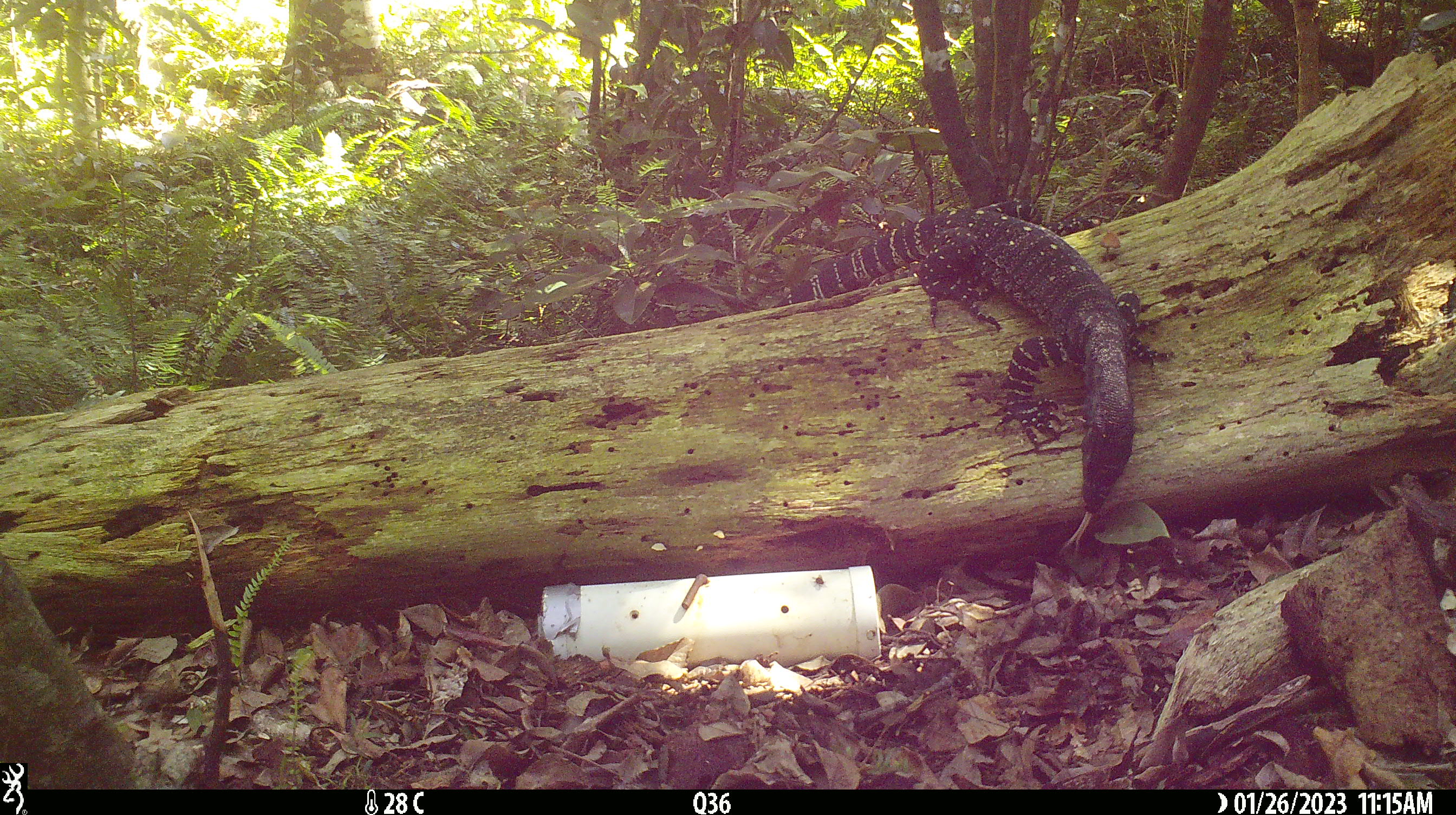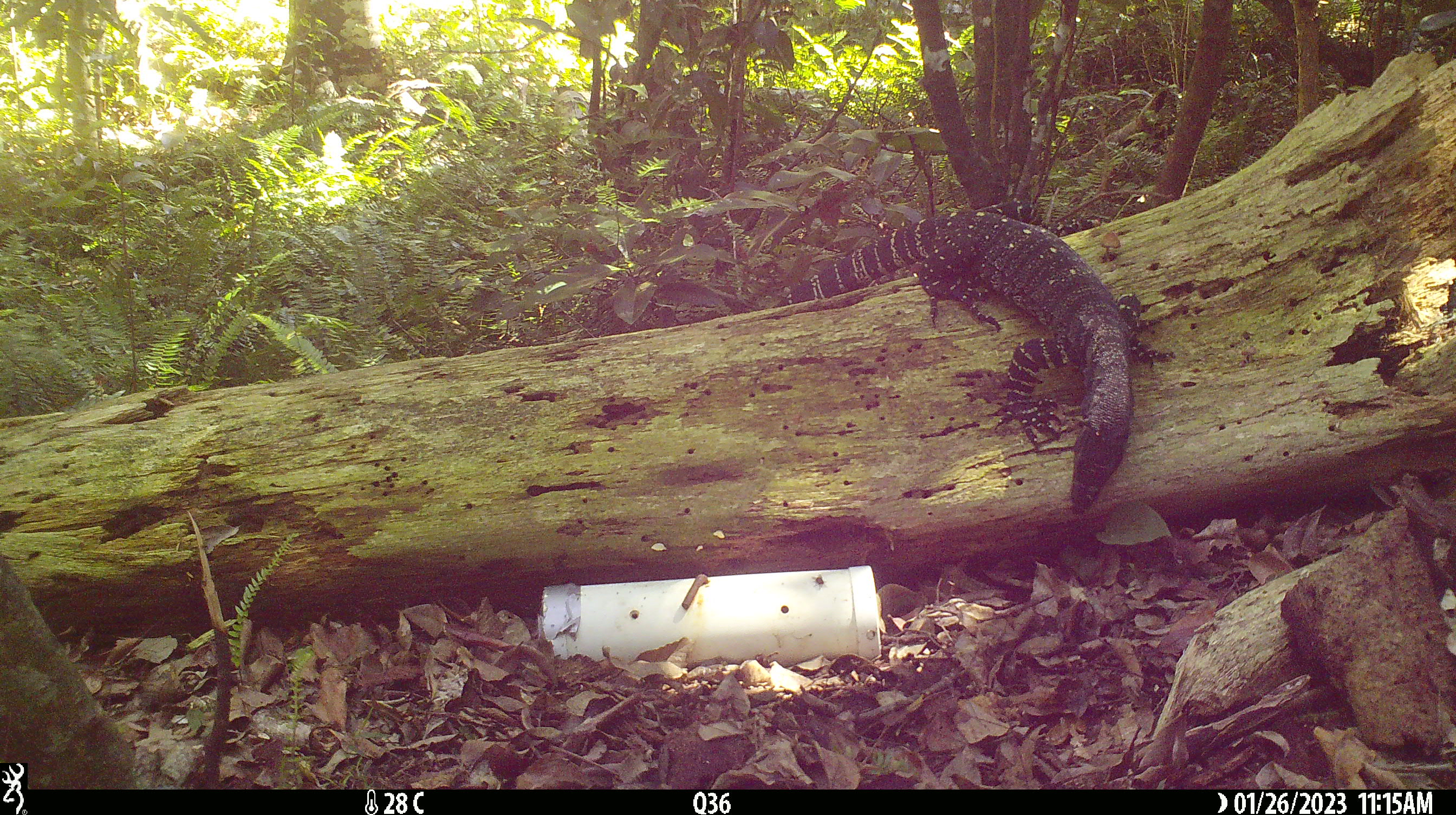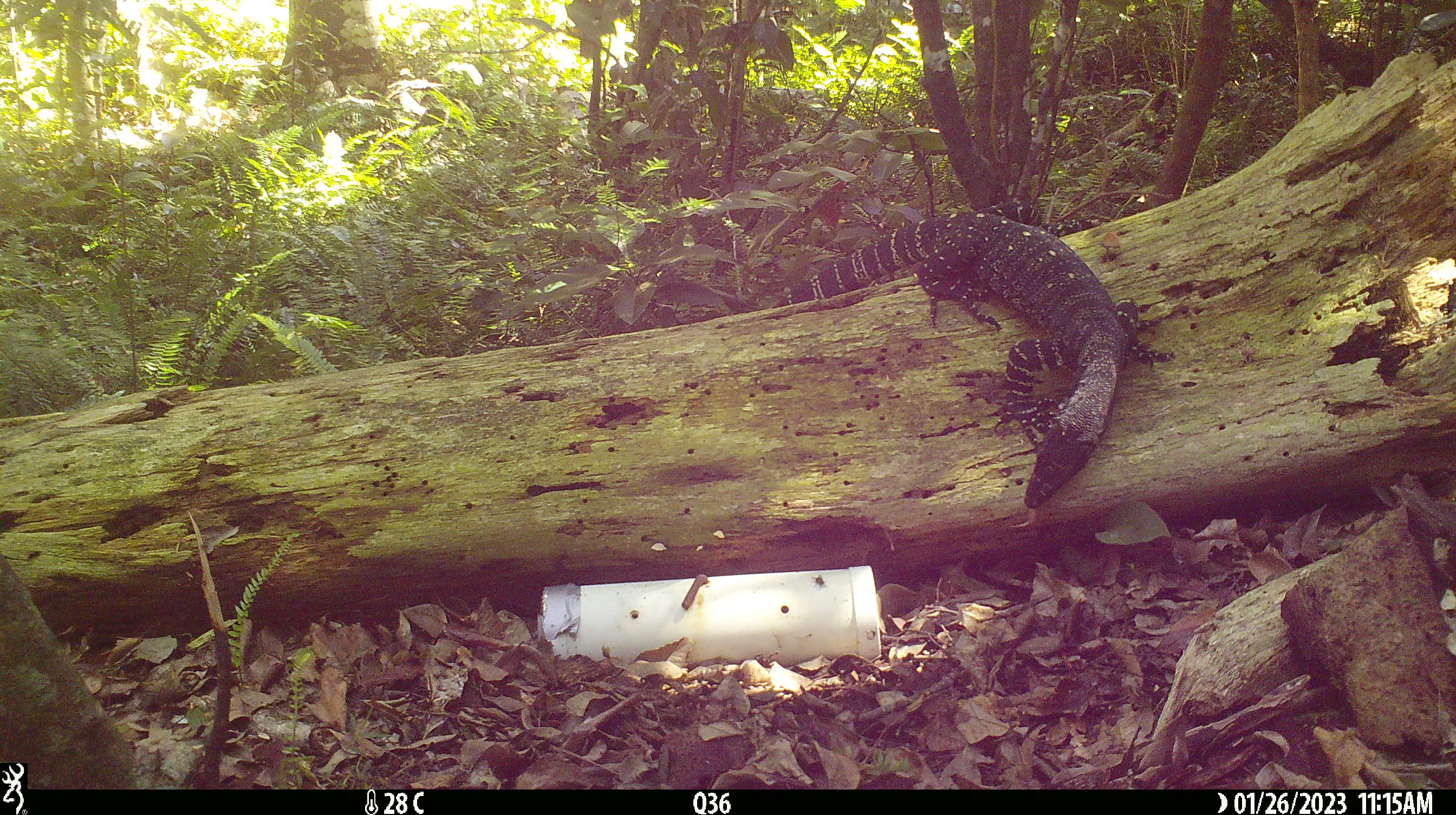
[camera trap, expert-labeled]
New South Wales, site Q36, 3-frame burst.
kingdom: Animalia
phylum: Chordata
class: Reptilia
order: Squamata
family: Varanidae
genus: Varanus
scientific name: Varanus varius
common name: lace monitor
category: goanna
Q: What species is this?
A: Goanna (lace monitor) (Varanus varius).